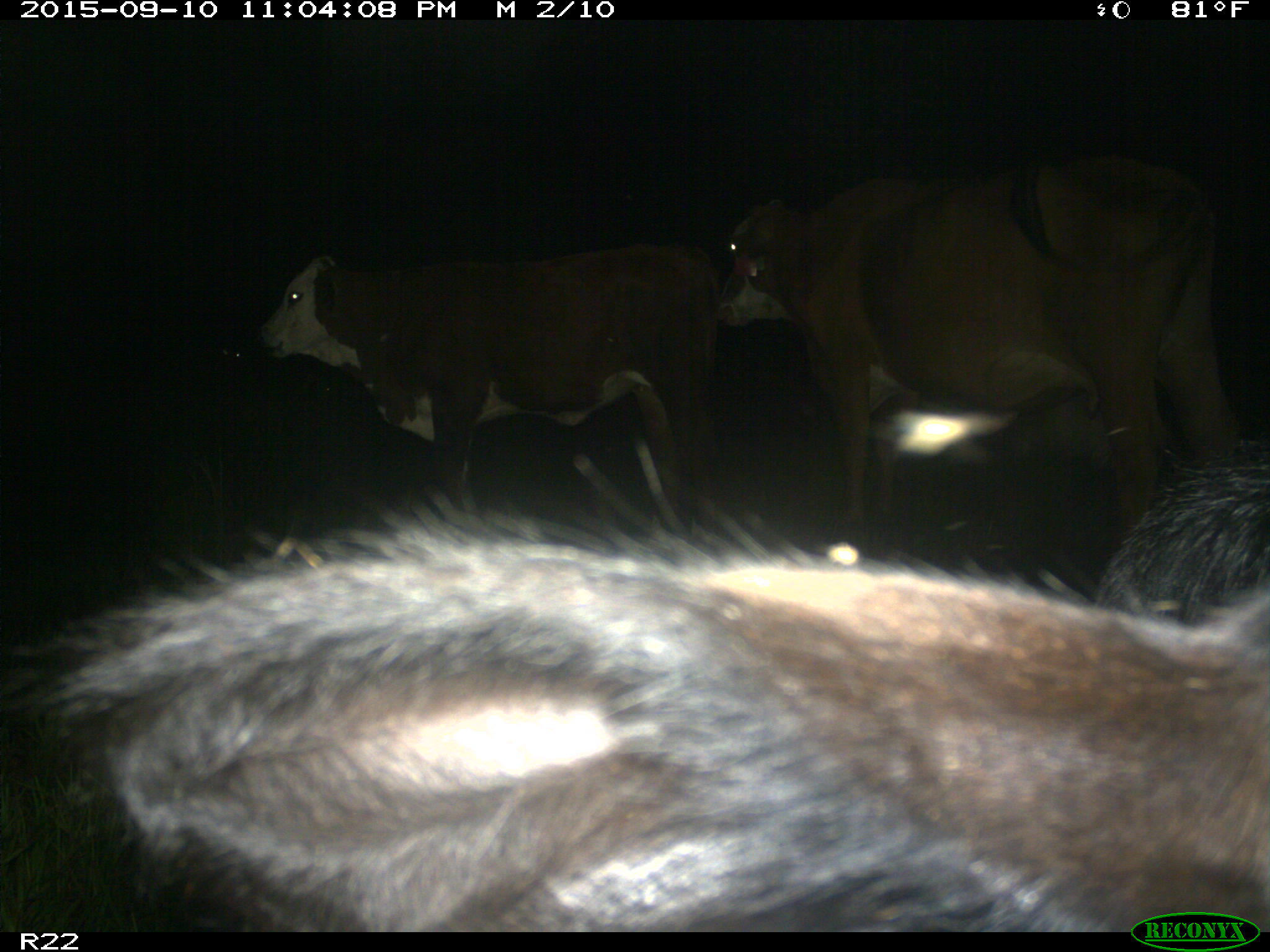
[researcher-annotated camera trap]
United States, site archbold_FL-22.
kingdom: Animalia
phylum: Chordata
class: Mammalia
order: Artiodactyla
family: Bovidae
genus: Bos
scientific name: Bos taurus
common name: domestic cow